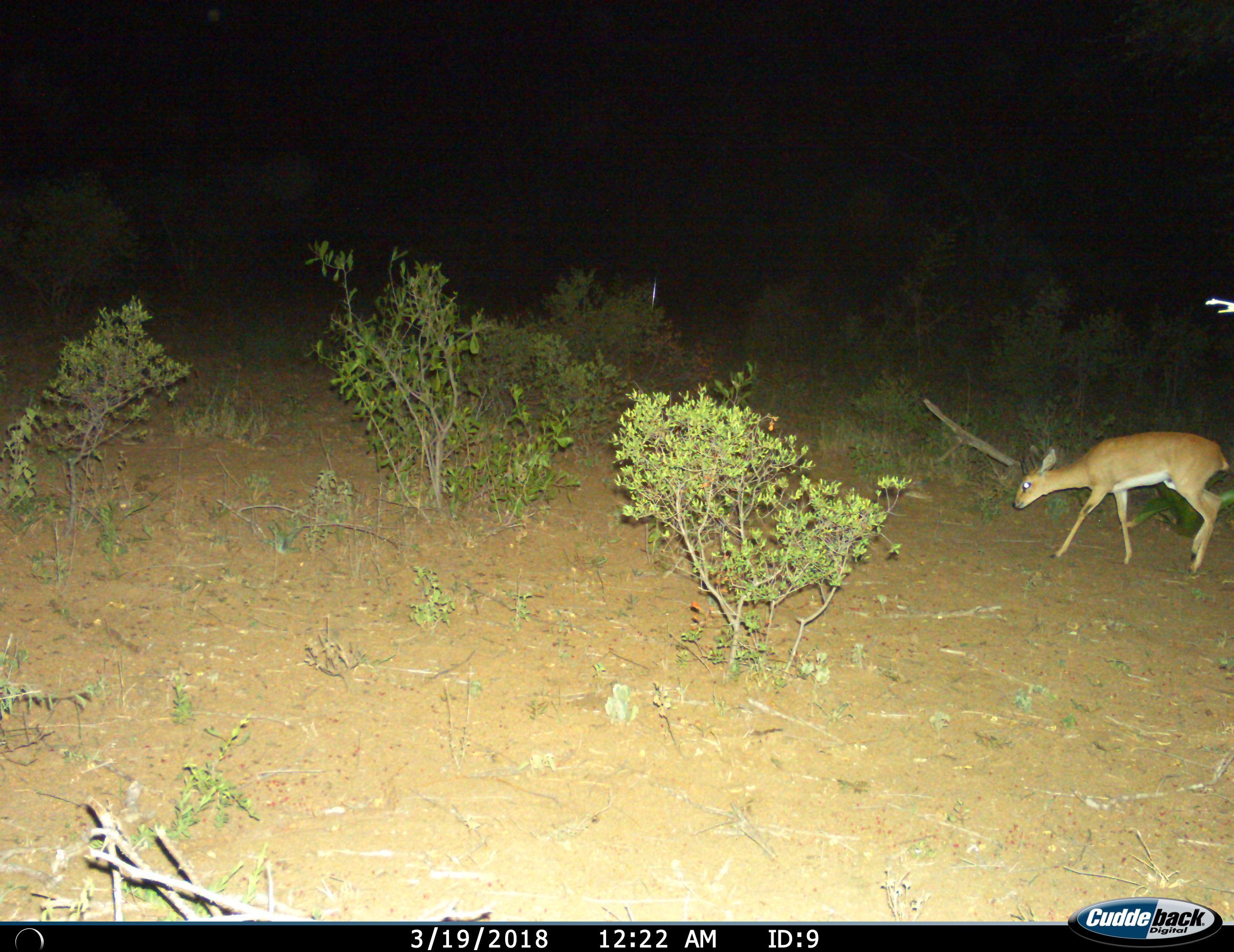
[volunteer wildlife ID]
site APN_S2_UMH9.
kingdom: Animalia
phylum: Chordata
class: Mammalia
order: Artiodactyla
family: Bovidae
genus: Raphicerus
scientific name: Raphicerus campestris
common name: steenbok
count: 1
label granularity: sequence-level